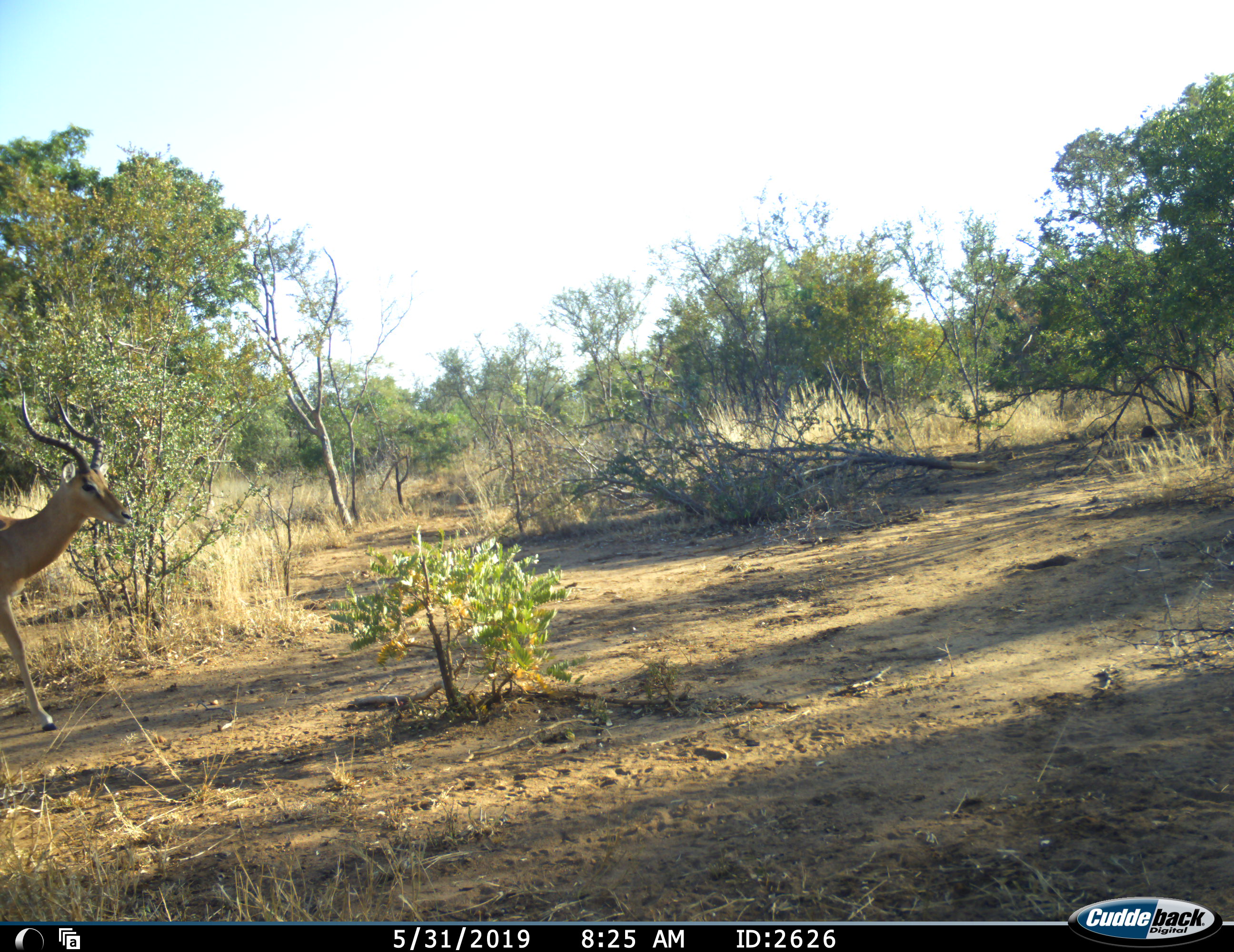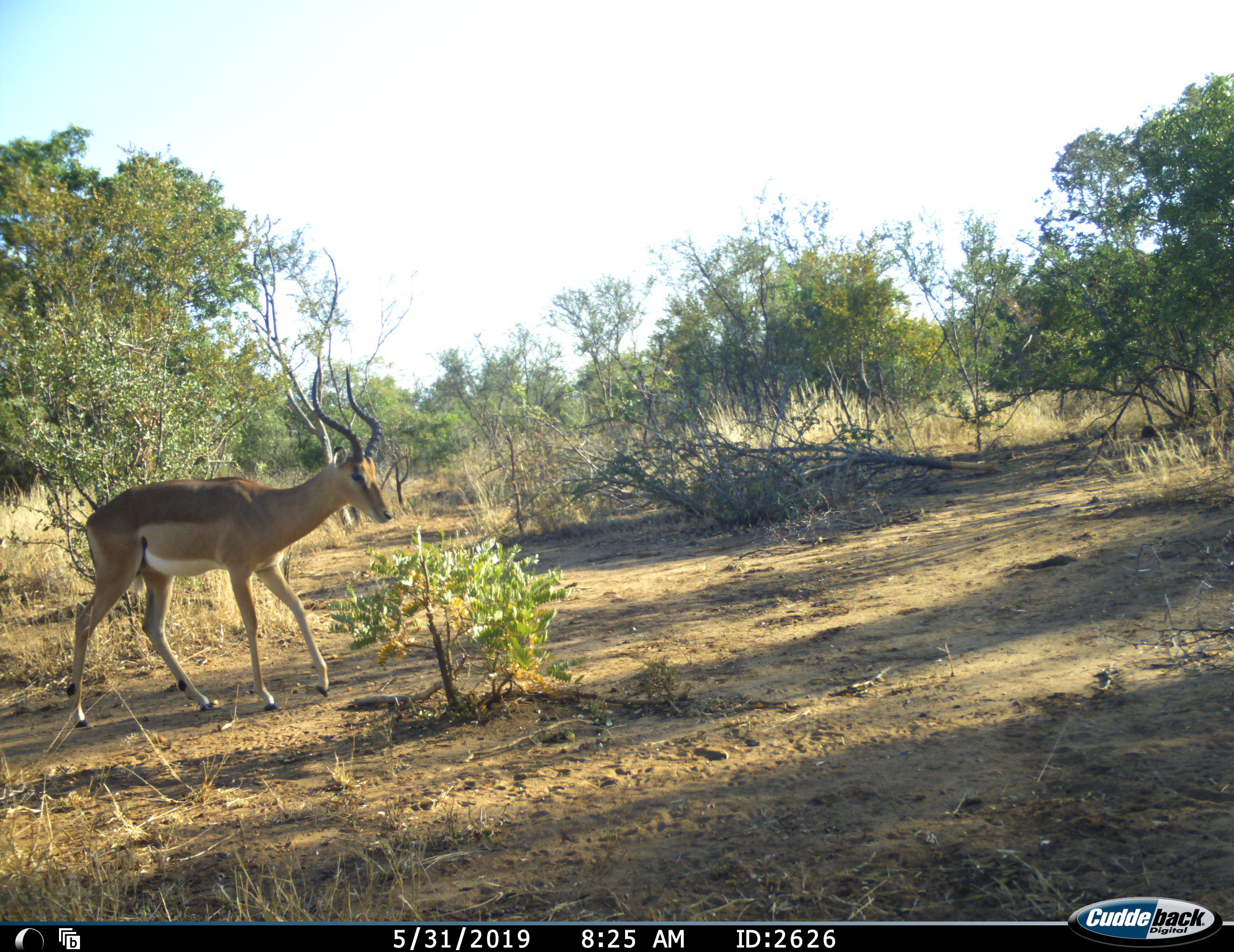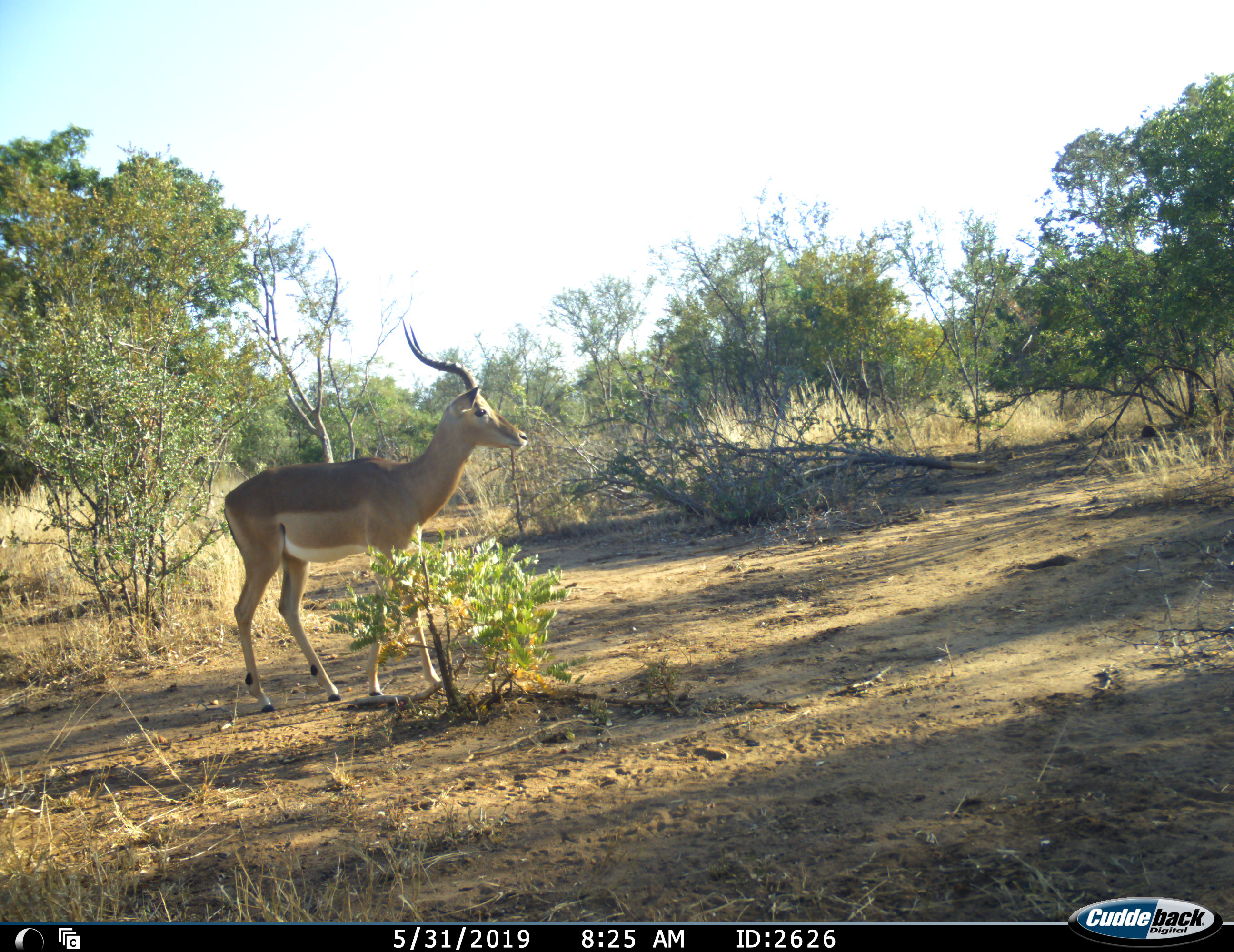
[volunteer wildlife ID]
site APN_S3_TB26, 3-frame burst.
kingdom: Animalia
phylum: Chordata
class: Mammalia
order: Artiodactyla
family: Bovidae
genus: Aepyceros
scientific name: Aepyceros melampus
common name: impala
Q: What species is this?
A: Impala (Aepyceros melampus).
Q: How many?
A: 1.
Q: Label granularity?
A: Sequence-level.